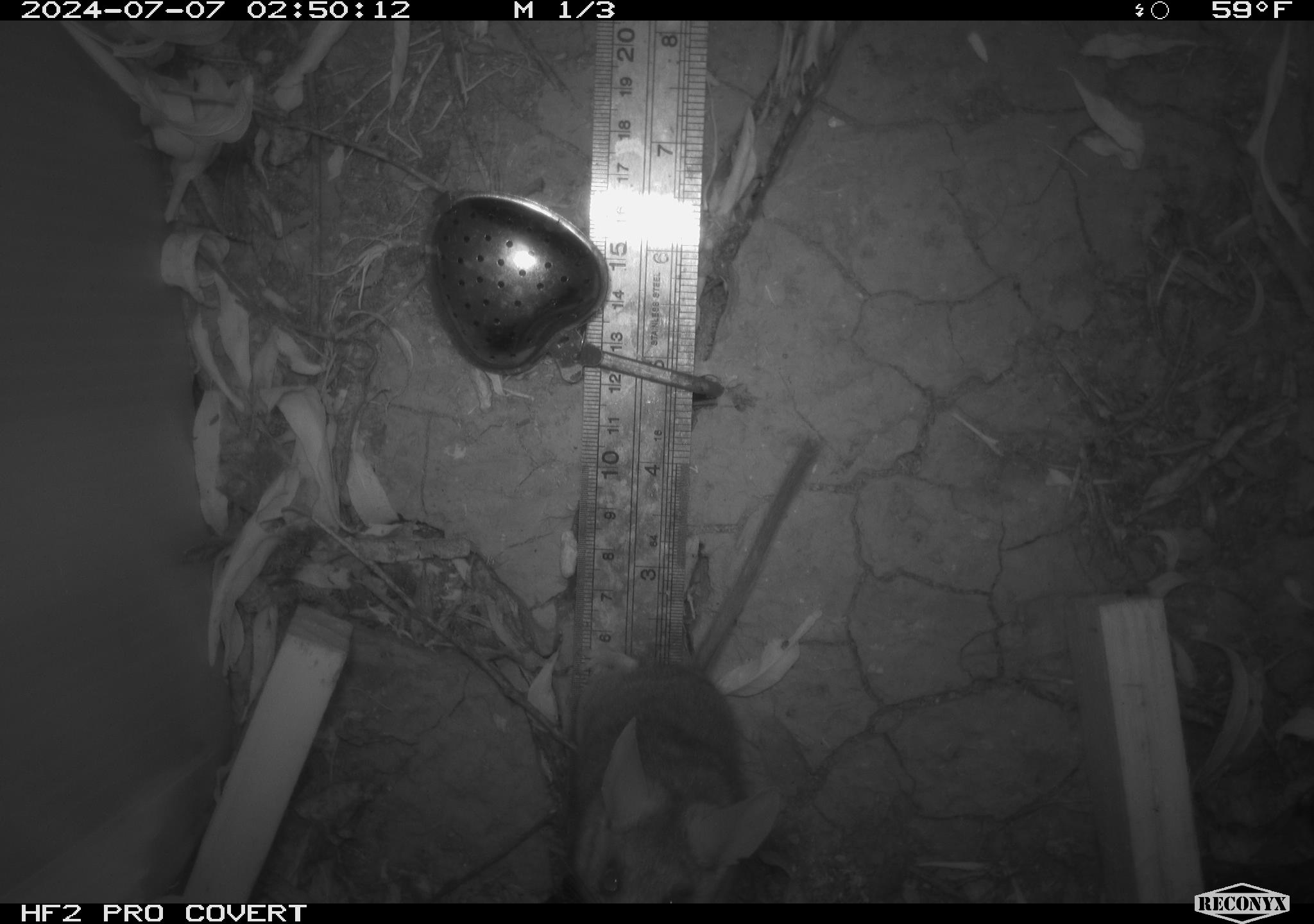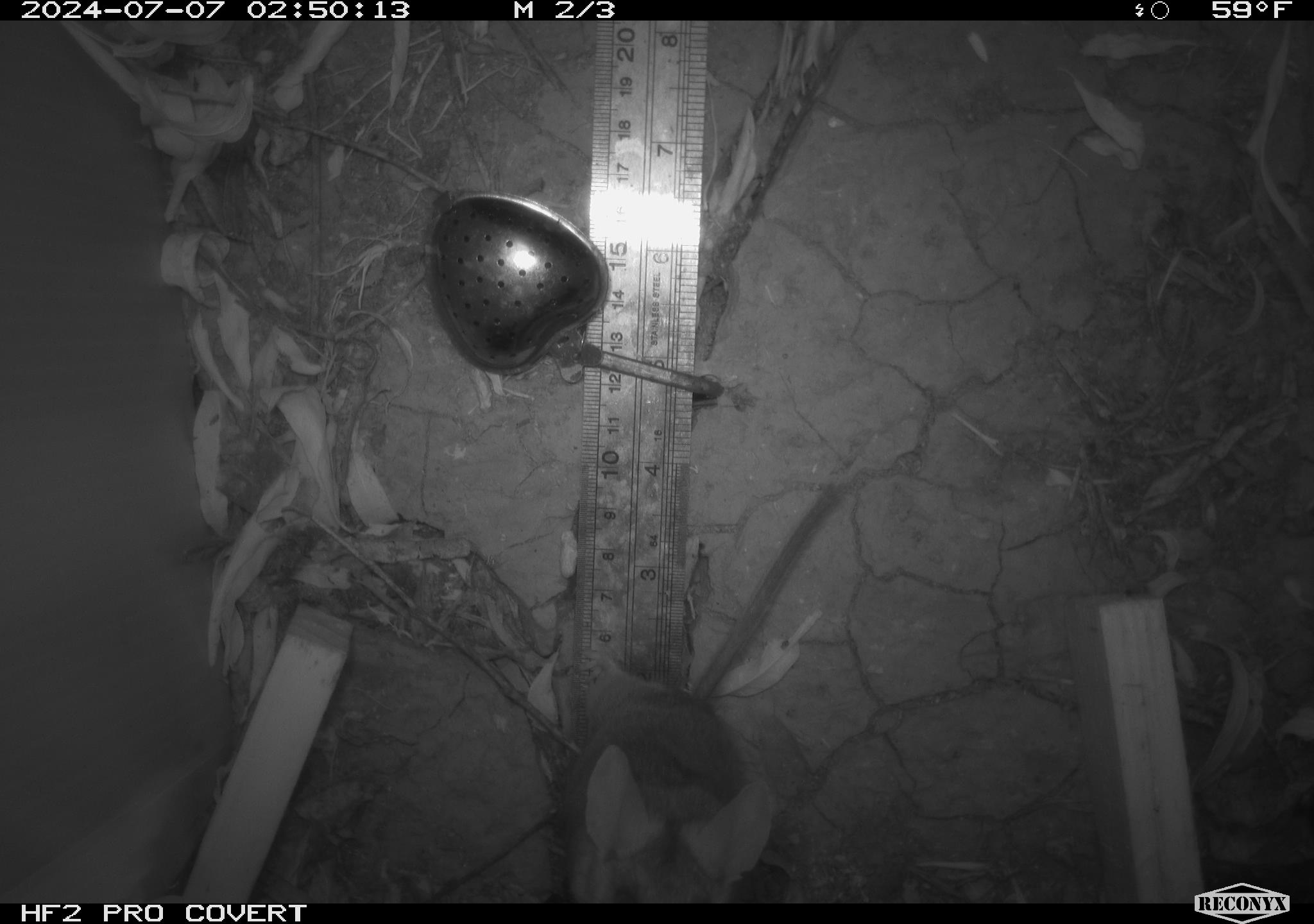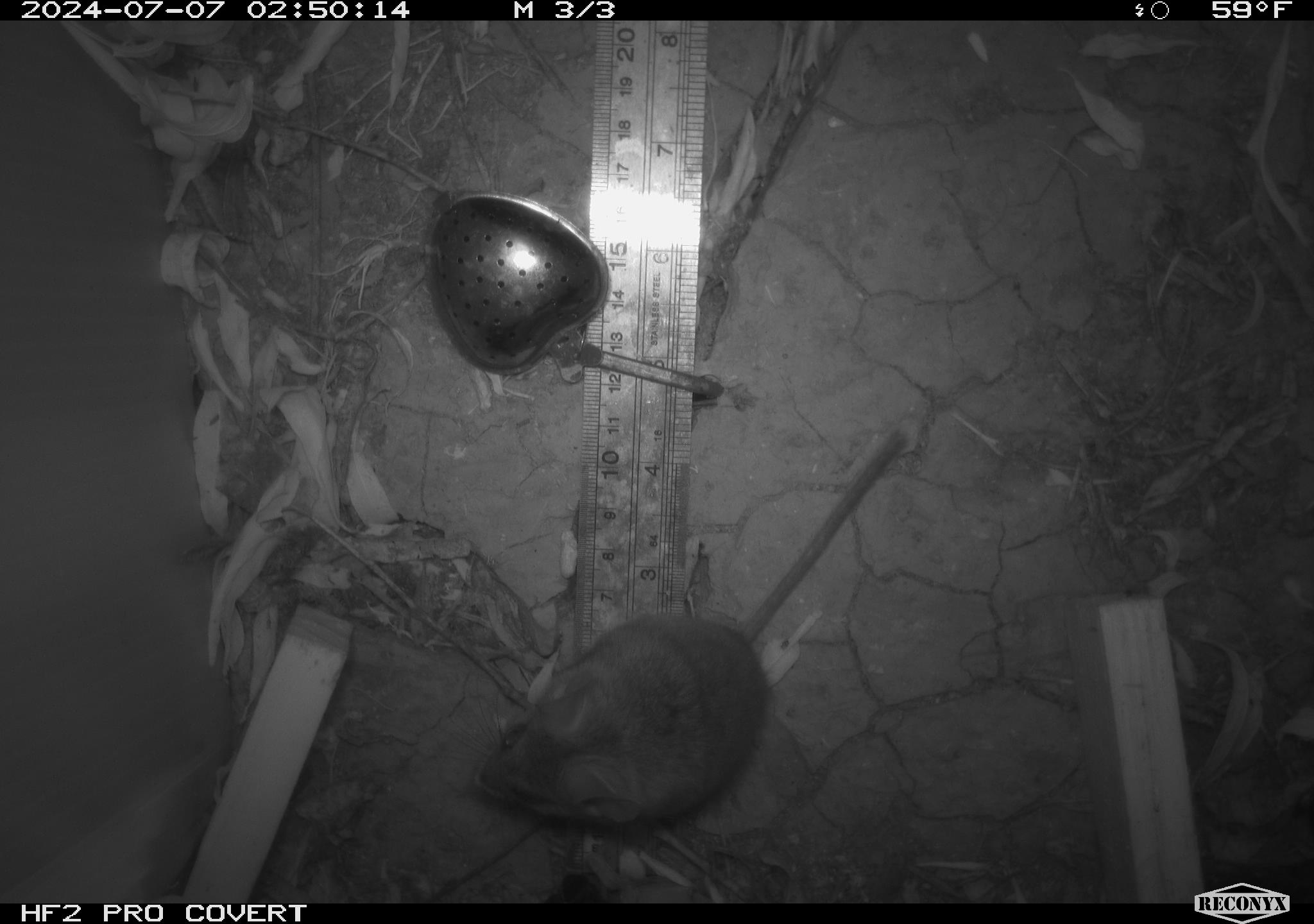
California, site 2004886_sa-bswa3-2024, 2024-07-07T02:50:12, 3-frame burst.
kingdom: Animalia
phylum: Chordata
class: Mammalia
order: Rodentia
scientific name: Rodentia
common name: mouse species